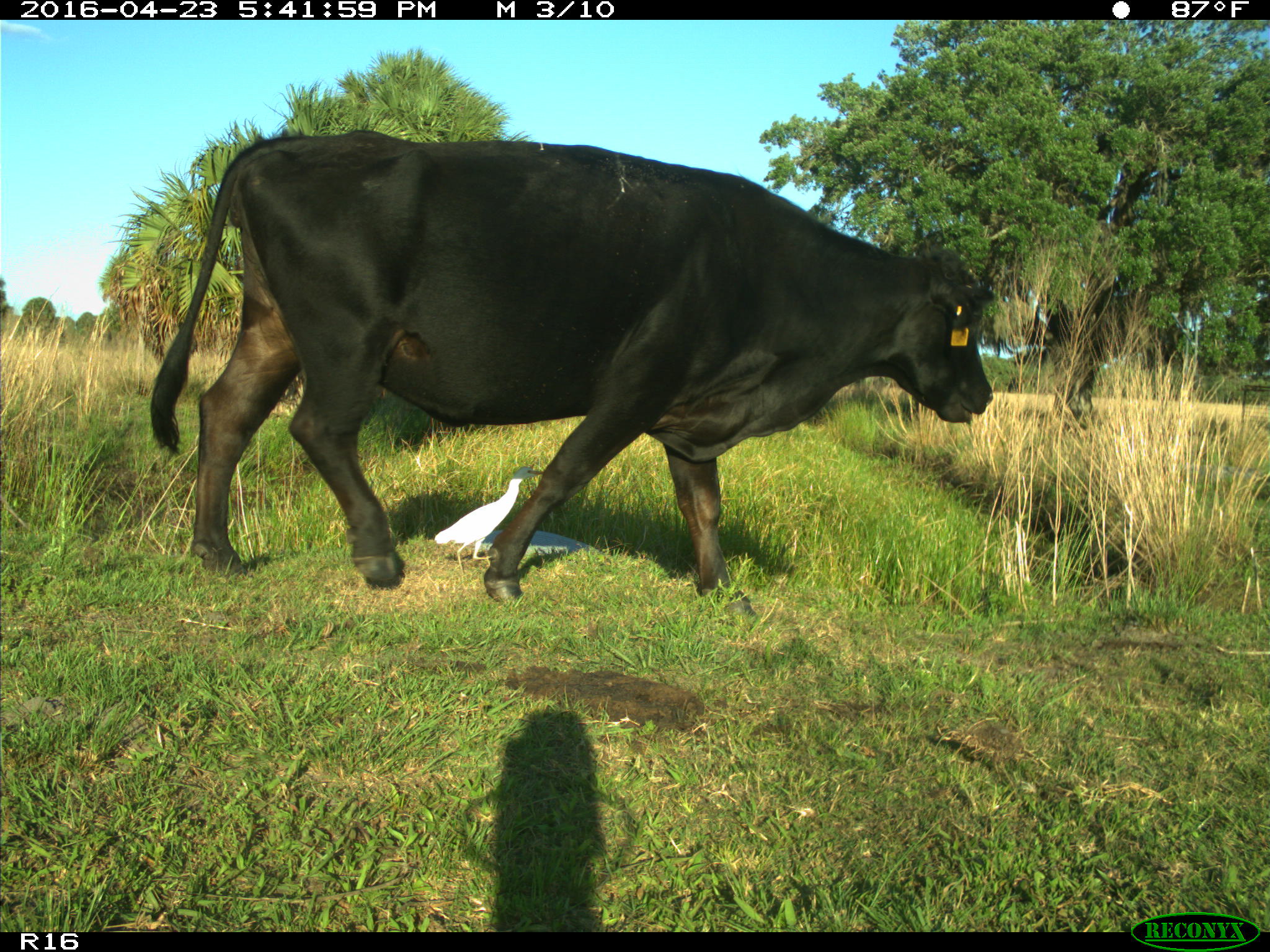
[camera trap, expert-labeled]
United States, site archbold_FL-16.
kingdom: Animalia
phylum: Chordata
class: Mammalia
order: Artiodactyla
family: Bovidae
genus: Bos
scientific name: Bos taurus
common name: domestic cow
Bos taurus (domestic cow).